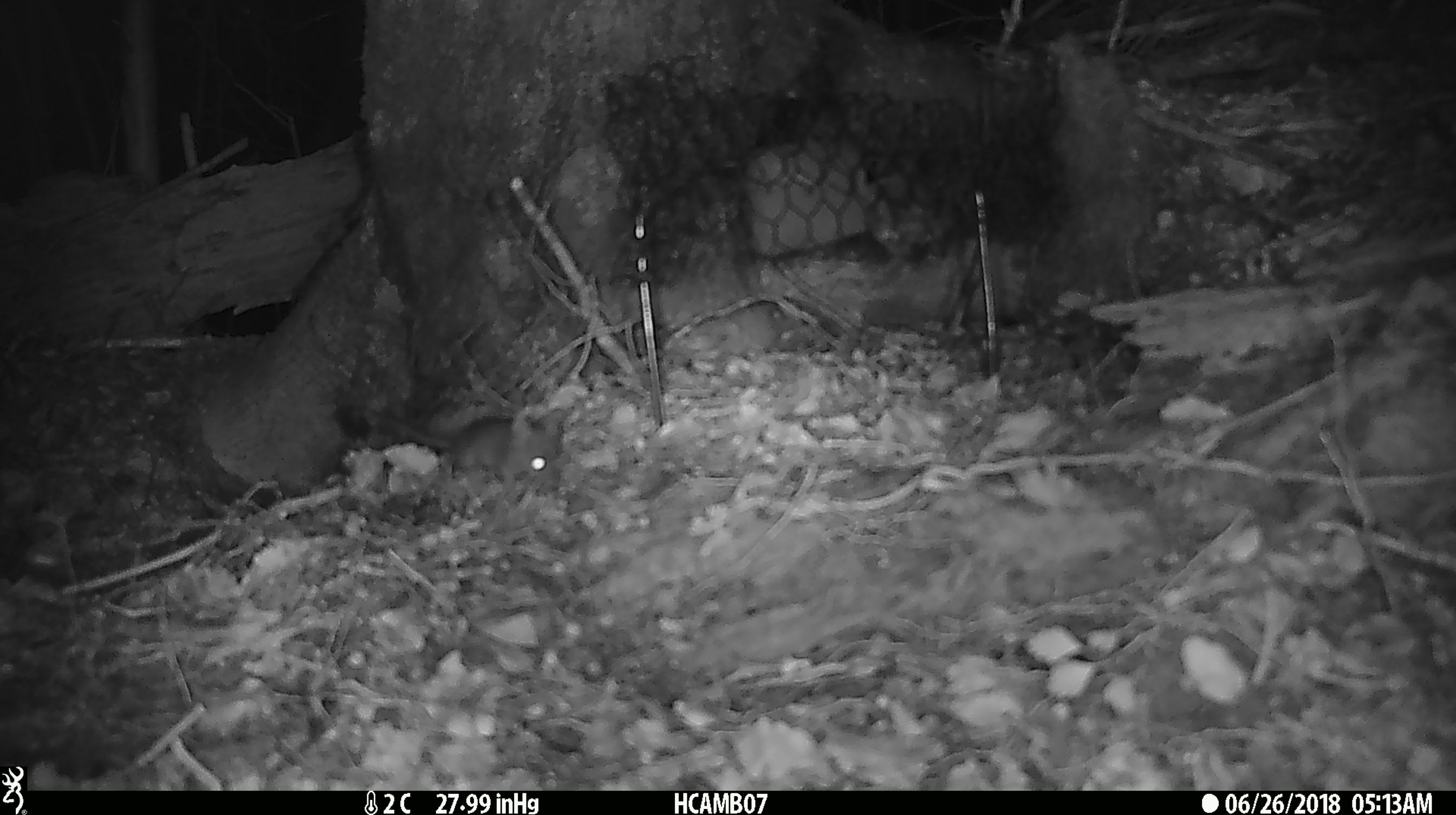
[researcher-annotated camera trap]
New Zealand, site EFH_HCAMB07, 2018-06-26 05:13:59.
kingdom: Animalia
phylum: Chordata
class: Mammalia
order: Rodentia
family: Muridae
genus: Mus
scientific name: Mus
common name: mouse